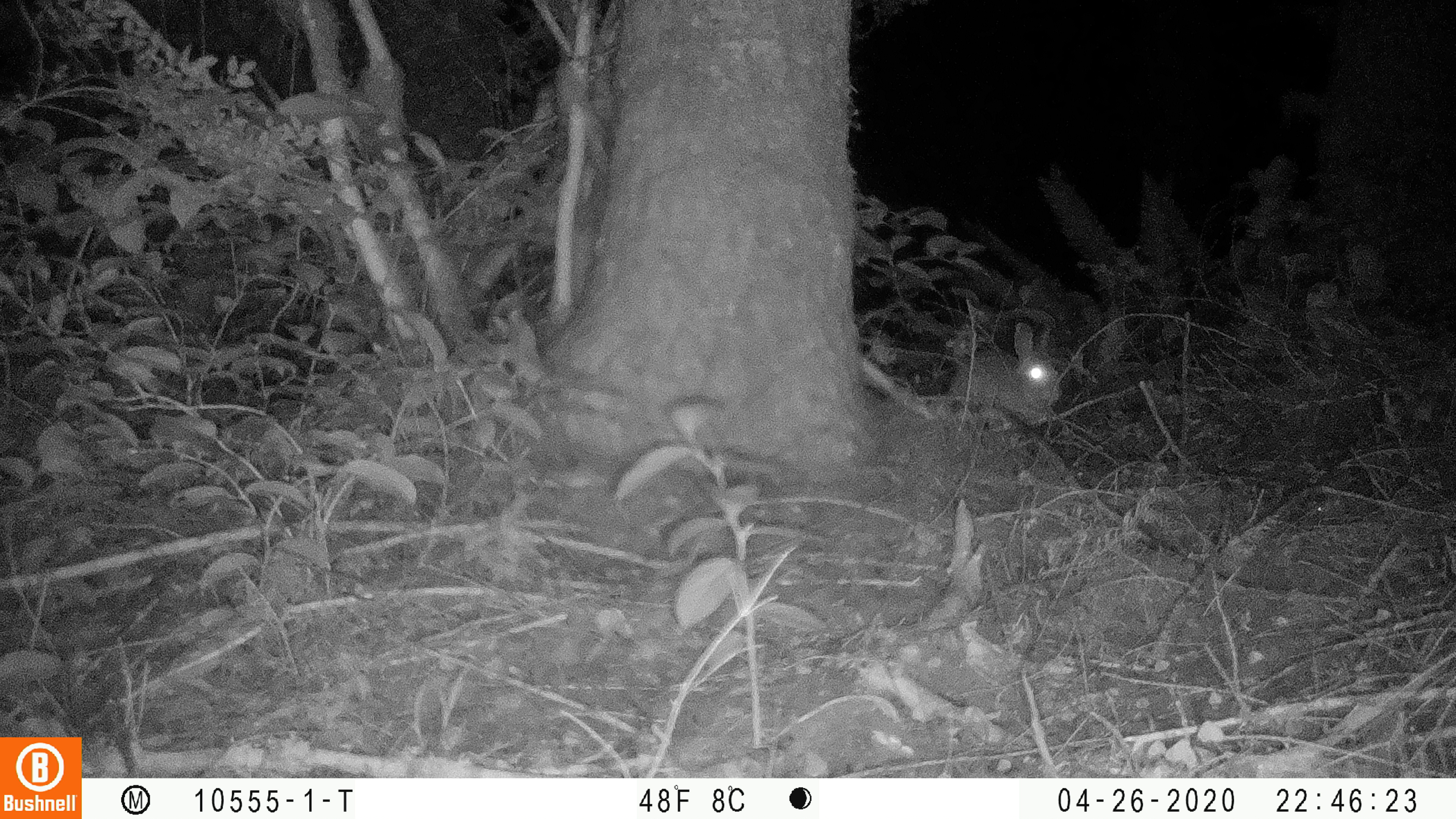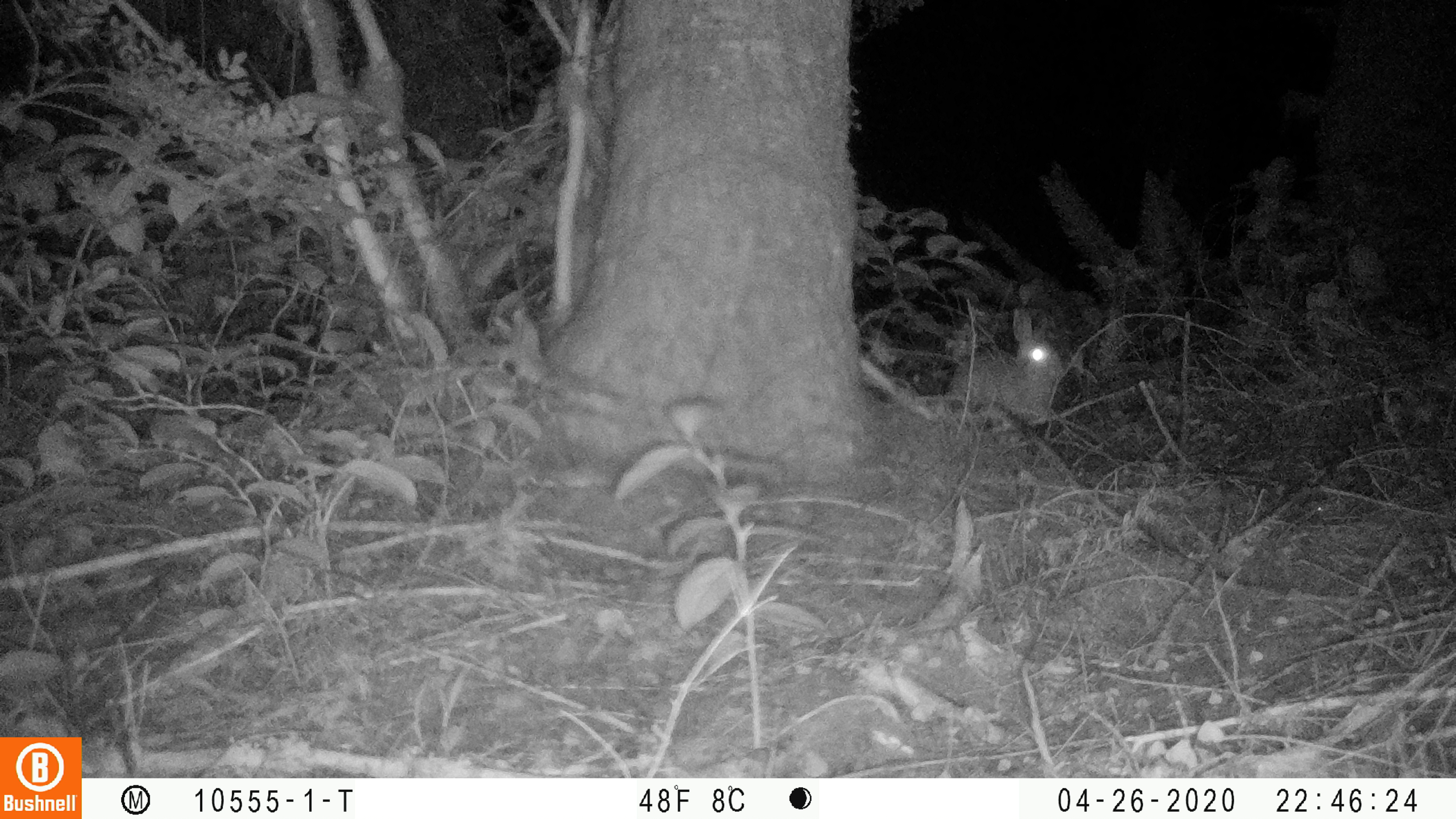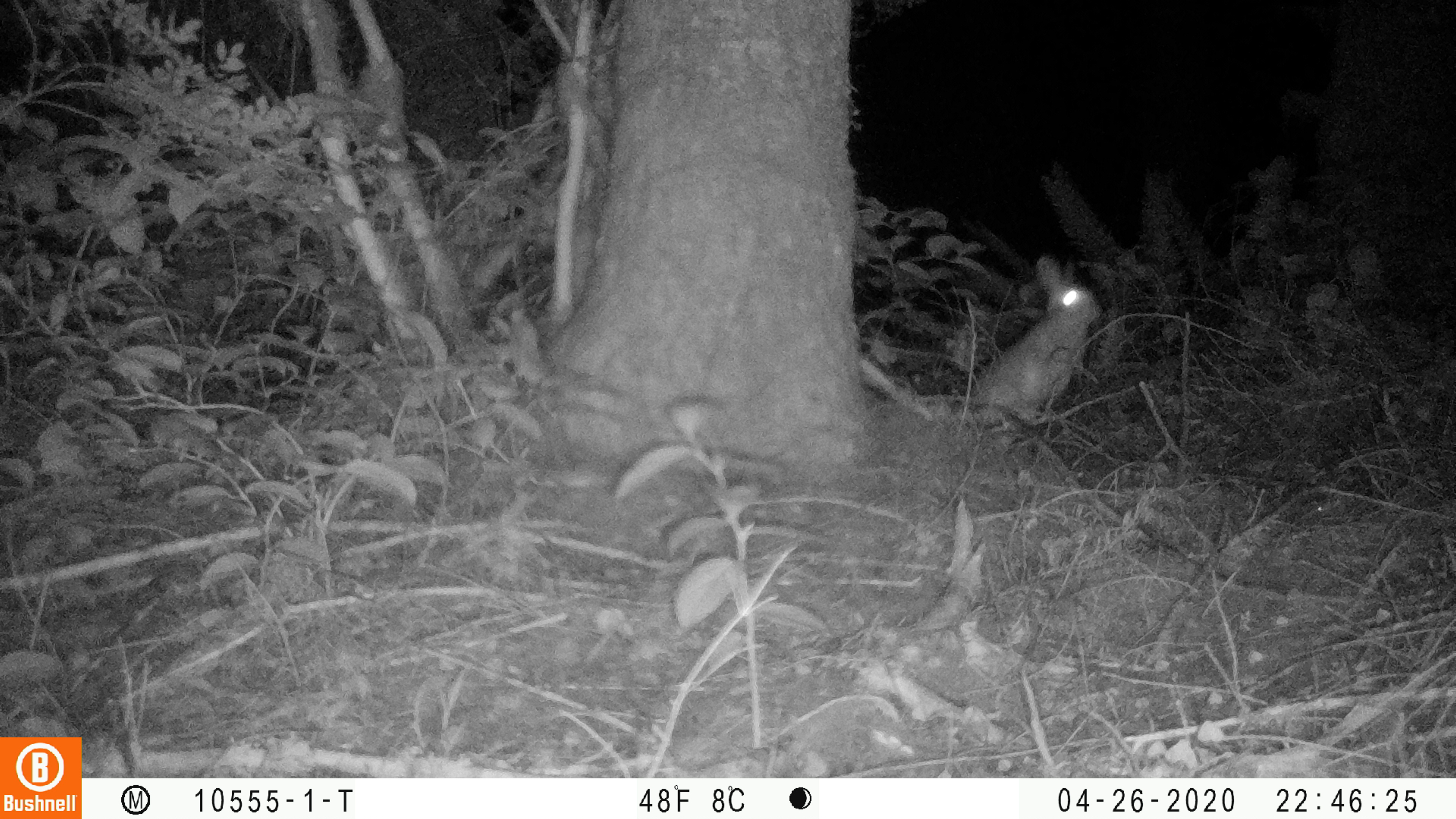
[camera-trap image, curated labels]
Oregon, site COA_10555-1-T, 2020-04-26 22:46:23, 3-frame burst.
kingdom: Animalia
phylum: Chordata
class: Mammalia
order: Lagomorpha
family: Leporidae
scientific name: Leporidae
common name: hares and rabbits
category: leporidae family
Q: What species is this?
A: Leporidae family (hares and rabbits) (Leporidae).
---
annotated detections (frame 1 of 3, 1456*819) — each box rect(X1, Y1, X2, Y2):
leporidae family: rect(949, 315, 1059, 432)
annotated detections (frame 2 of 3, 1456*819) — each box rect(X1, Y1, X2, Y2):
leporidae family: rect(946, 304, 1062, 434)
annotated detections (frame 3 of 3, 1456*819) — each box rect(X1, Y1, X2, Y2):
leporidae family: rect(969, 256, 1103, 428)